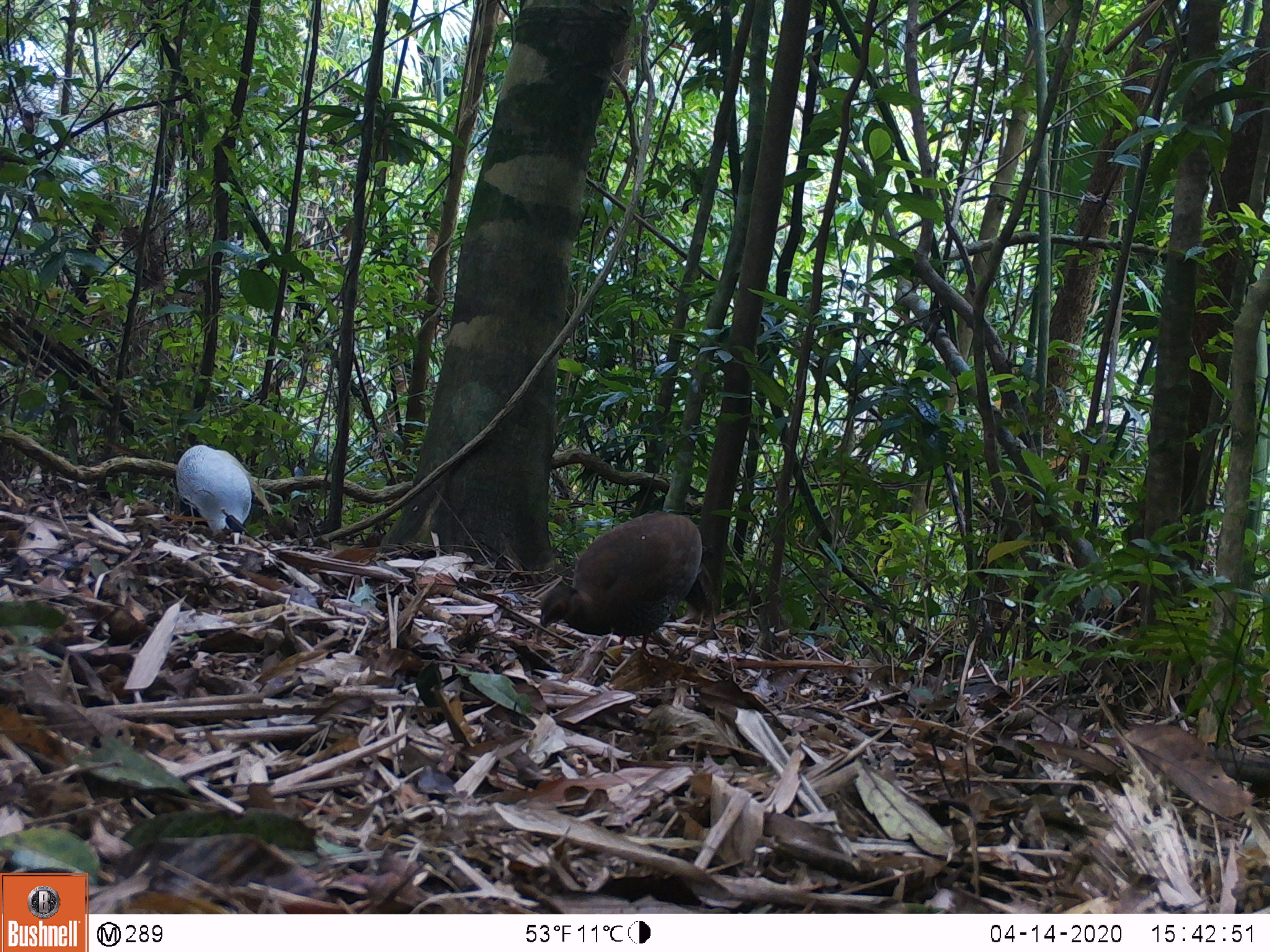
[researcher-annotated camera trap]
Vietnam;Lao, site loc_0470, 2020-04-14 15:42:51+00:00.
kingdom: Animalia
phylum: Chordata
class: Aves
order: Galliformes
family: Phasianidae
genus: Lophura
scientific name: Lophura nycthemera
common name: silver pheasant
Silver pheasant (Lophura nycthemera). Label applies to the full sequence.